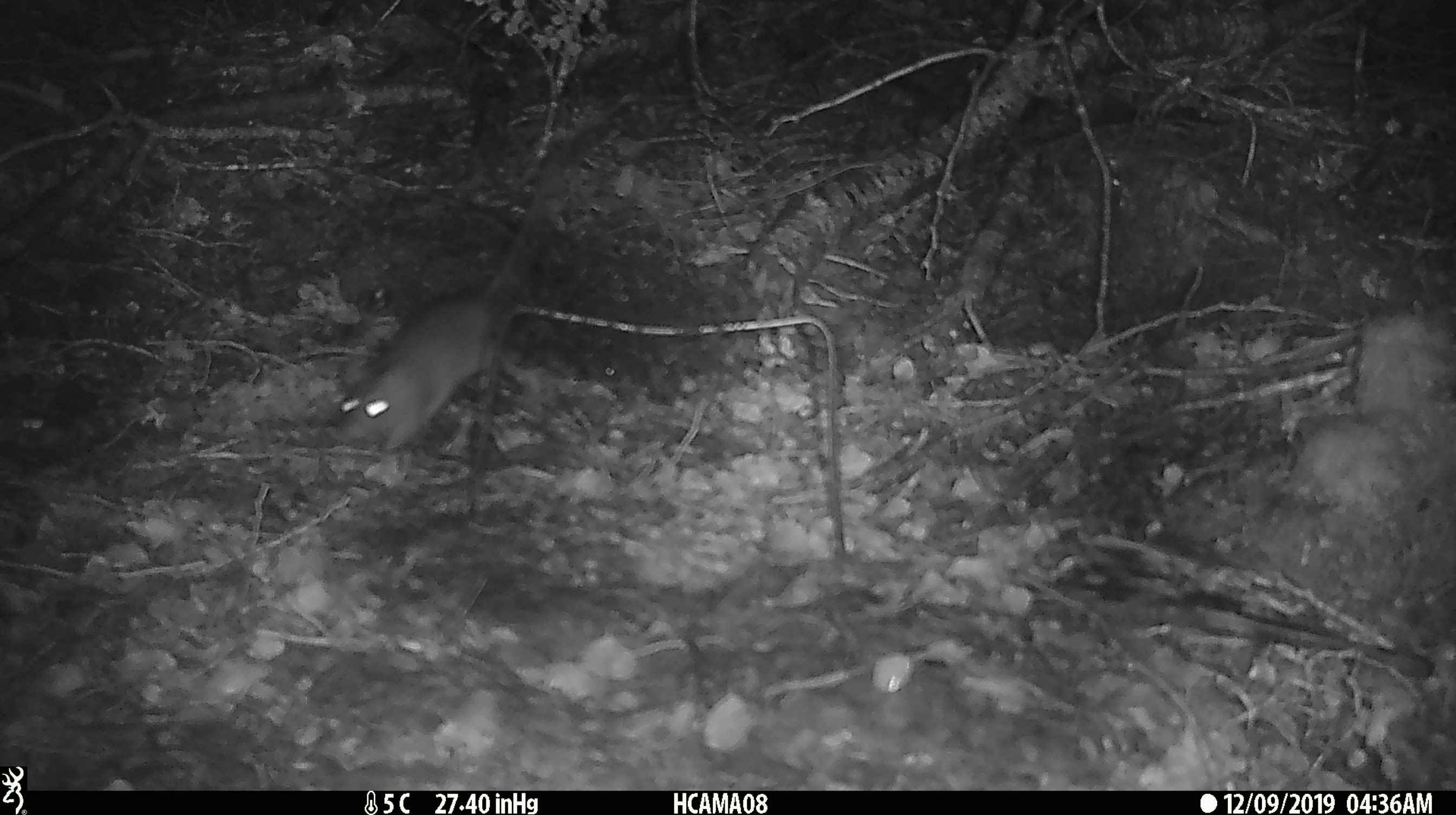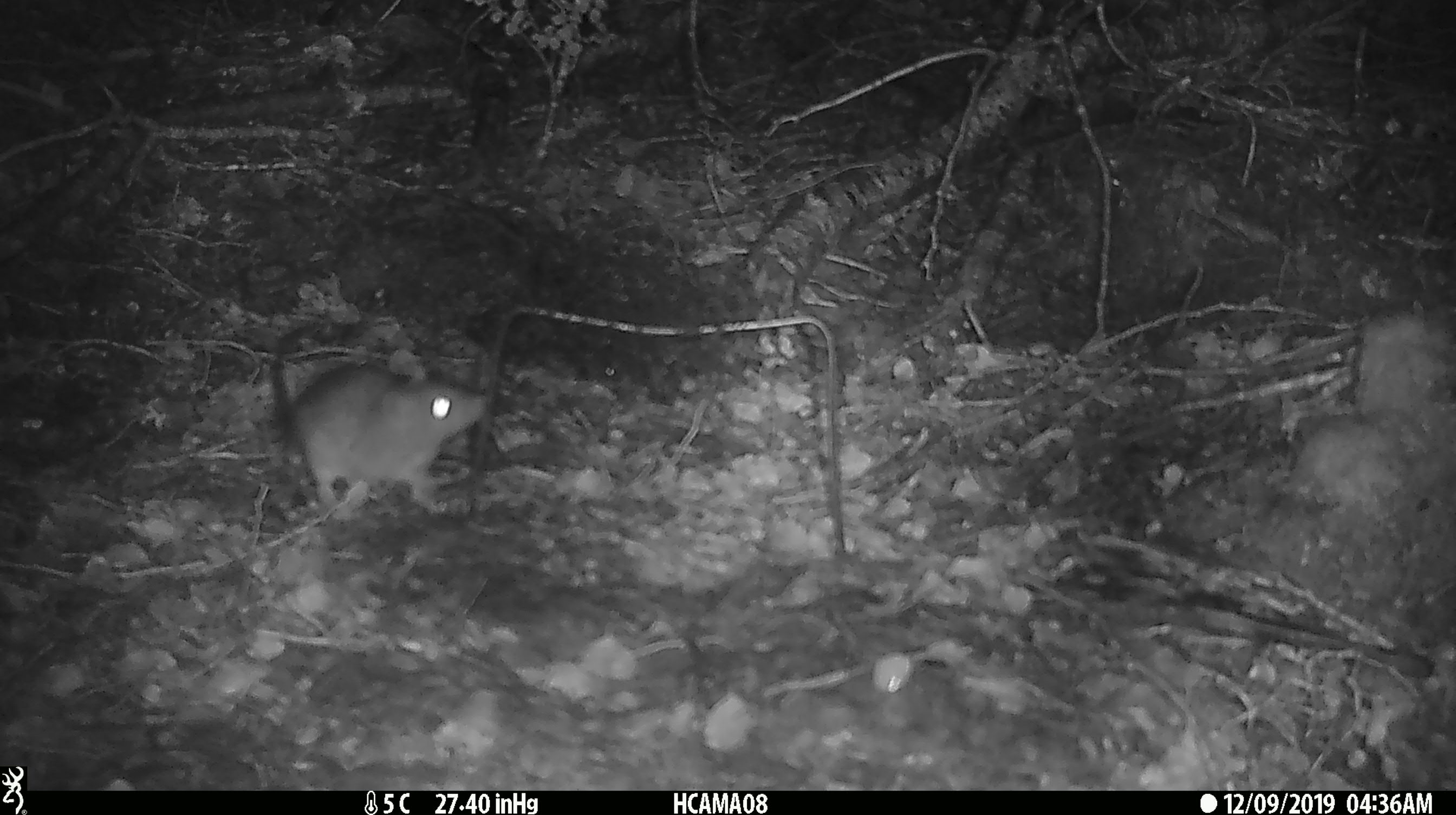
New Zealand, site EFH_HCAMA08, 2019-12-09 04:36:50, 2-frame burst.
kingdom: Animalia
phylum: Chordata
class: Mammalia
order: Rodentia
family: Muridae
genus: Rattus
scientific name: Rattus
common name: rat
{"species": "rat (Rattus)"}